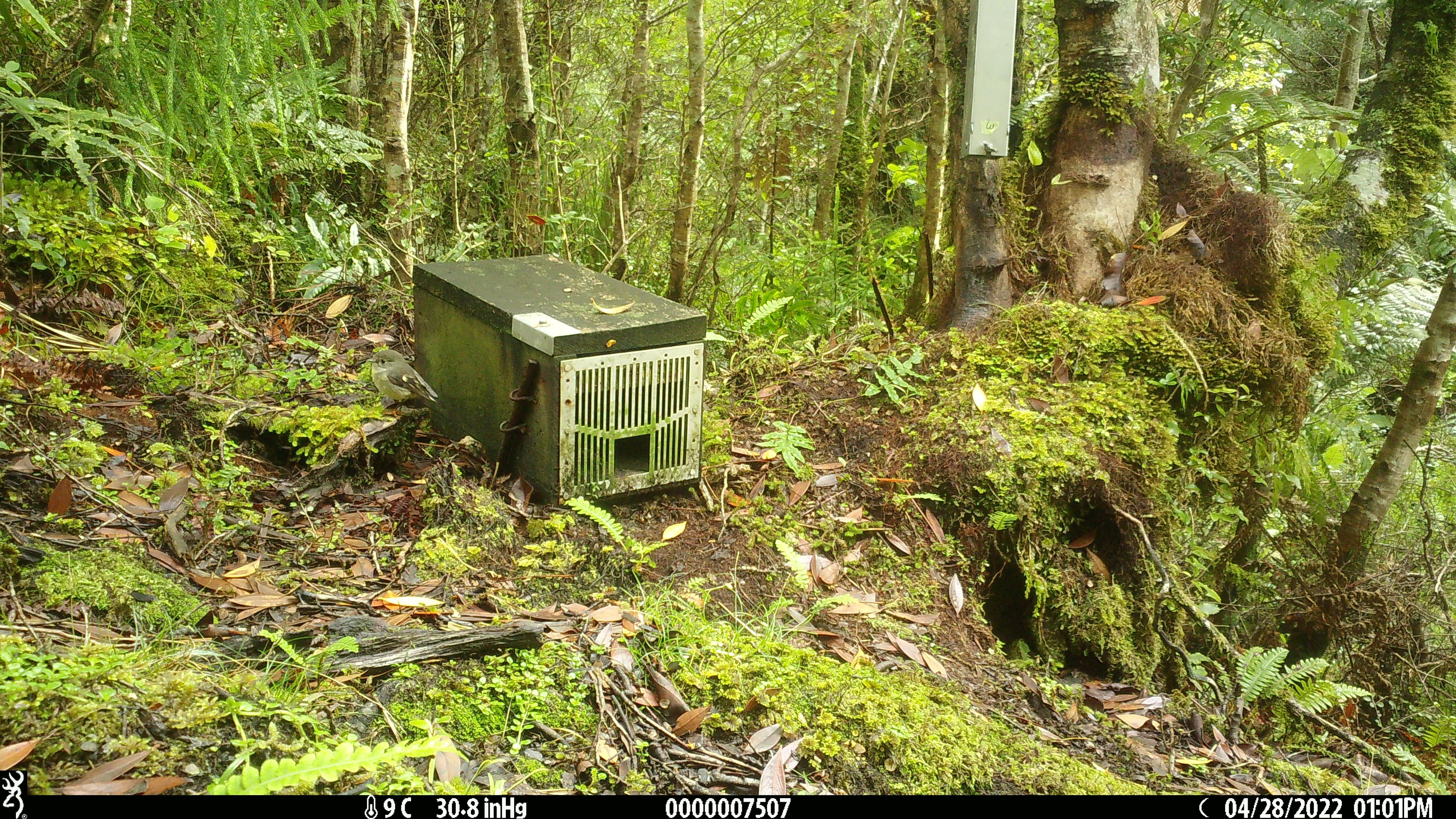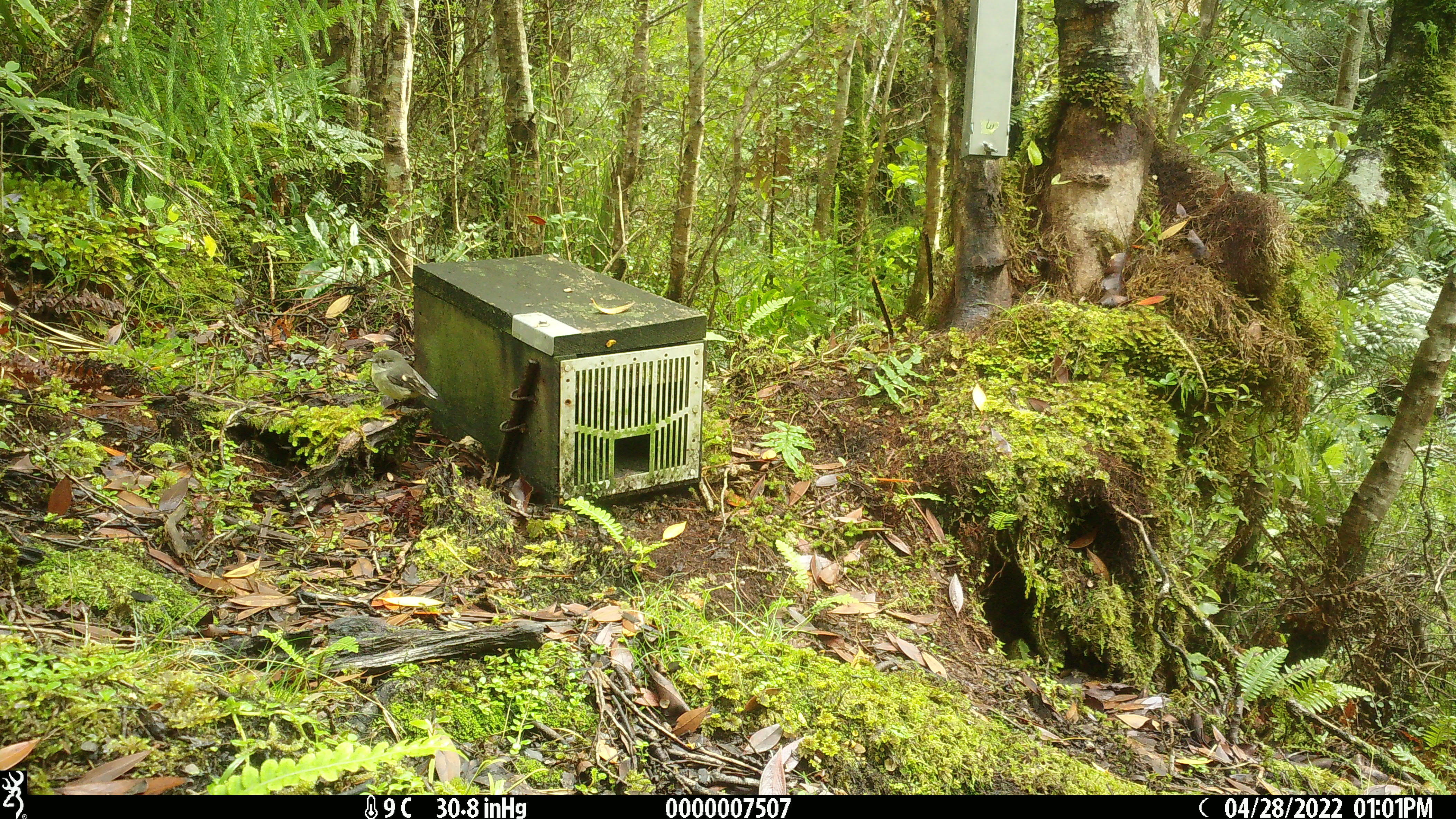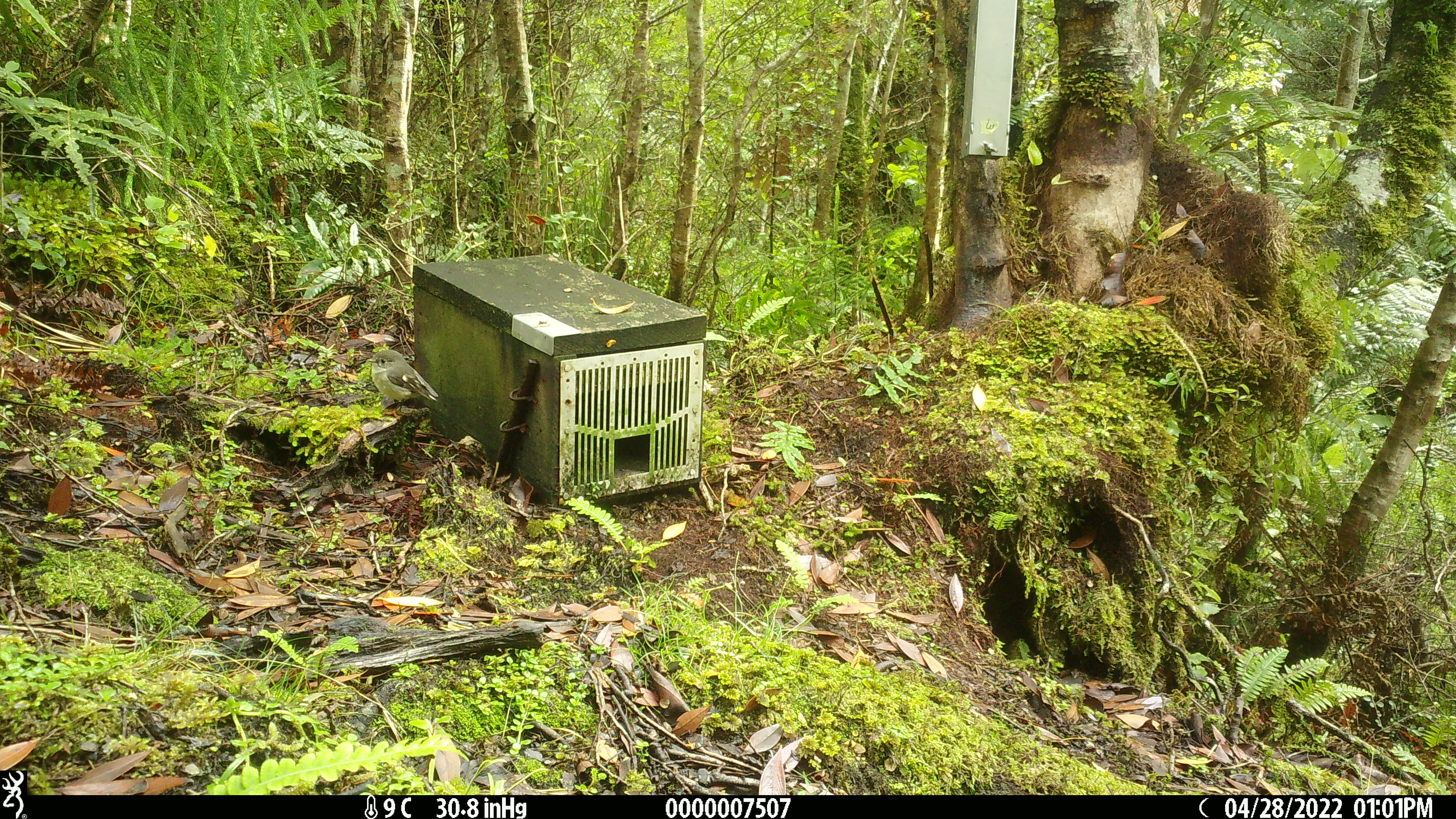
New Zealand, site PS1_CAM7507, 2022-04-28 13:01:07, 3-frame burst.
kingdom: Animalia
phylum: Chordata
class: Aves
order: Passeriformes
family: Petroicidae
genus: Petroica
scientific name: Petroica macrocephala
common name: tomtit